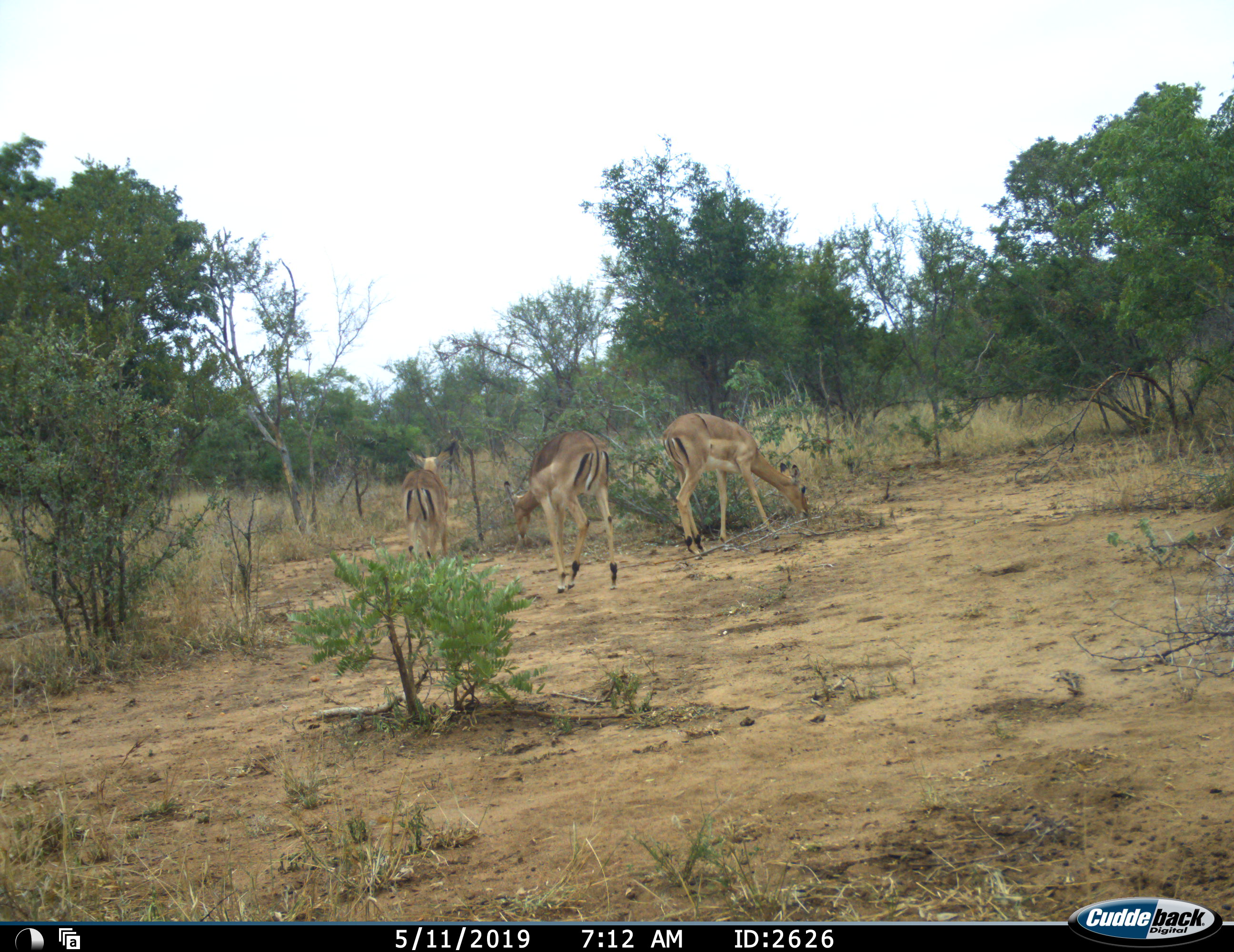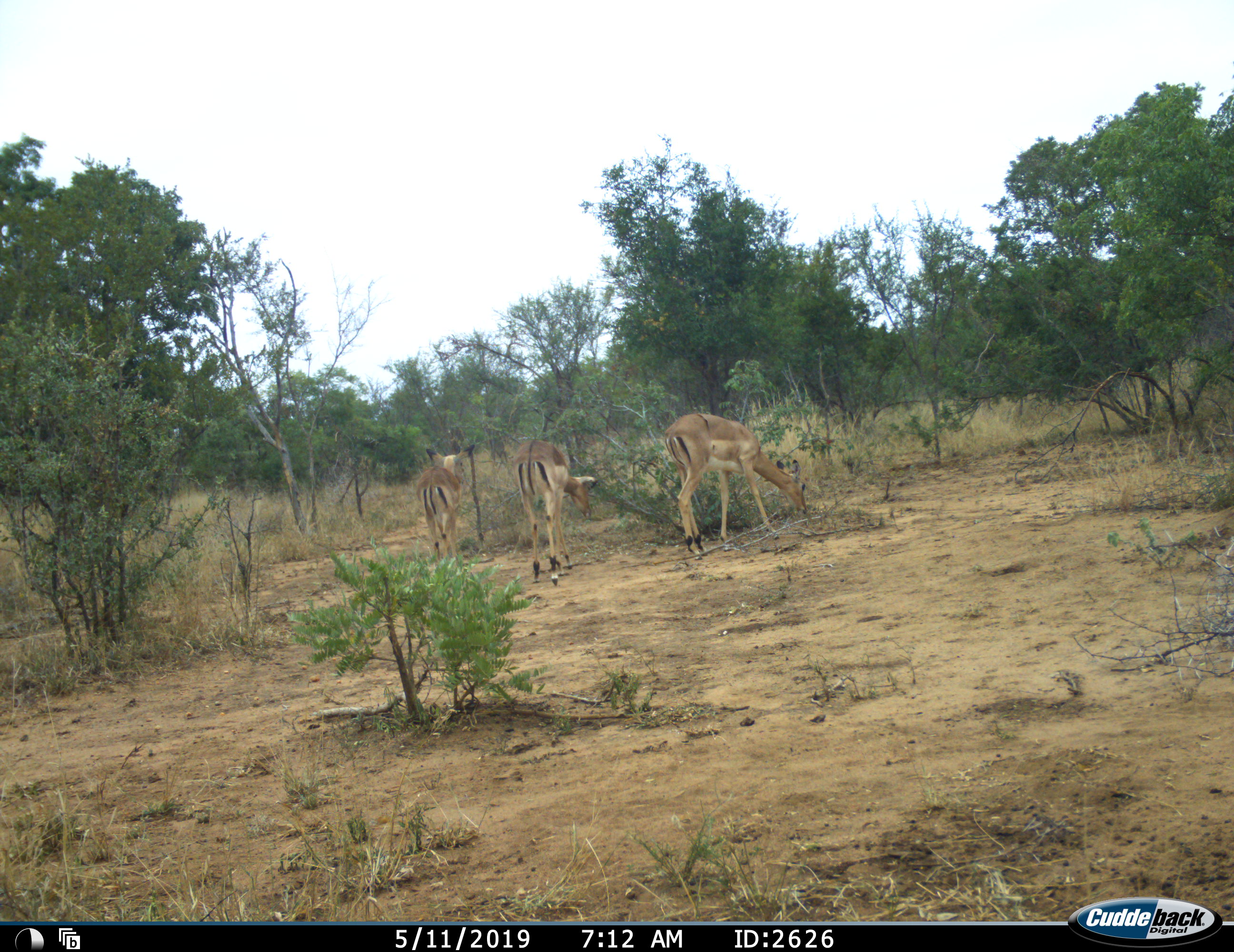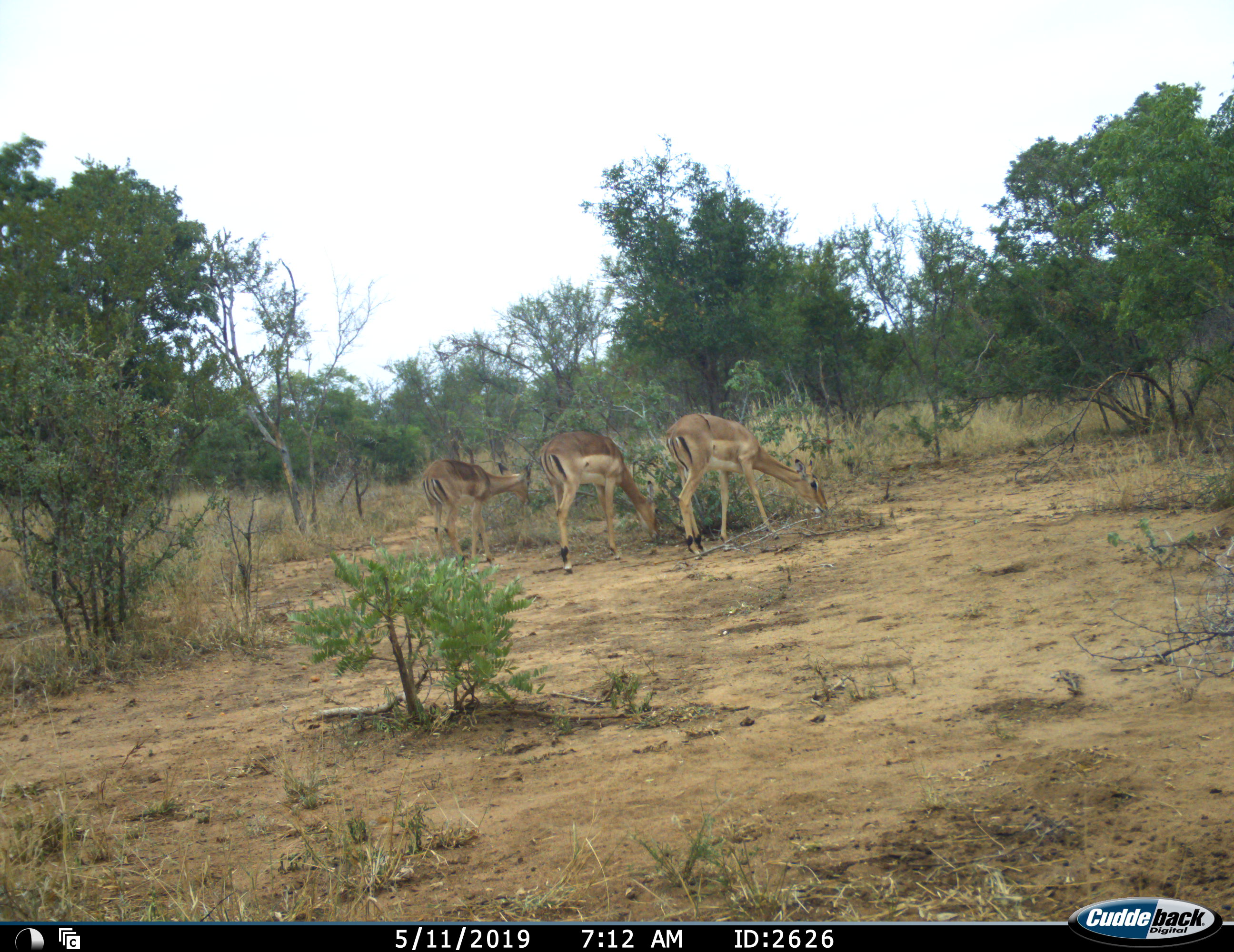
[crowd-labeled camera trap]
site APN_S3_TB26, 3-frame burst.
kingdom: Animalia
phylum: Chordata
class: Mammalia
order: Artiodactyla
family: Bovidae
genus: Aepyceros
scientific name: Aepyceros melampus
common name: impala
Impala (Aepyceros melampus), count 3. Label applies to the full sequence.